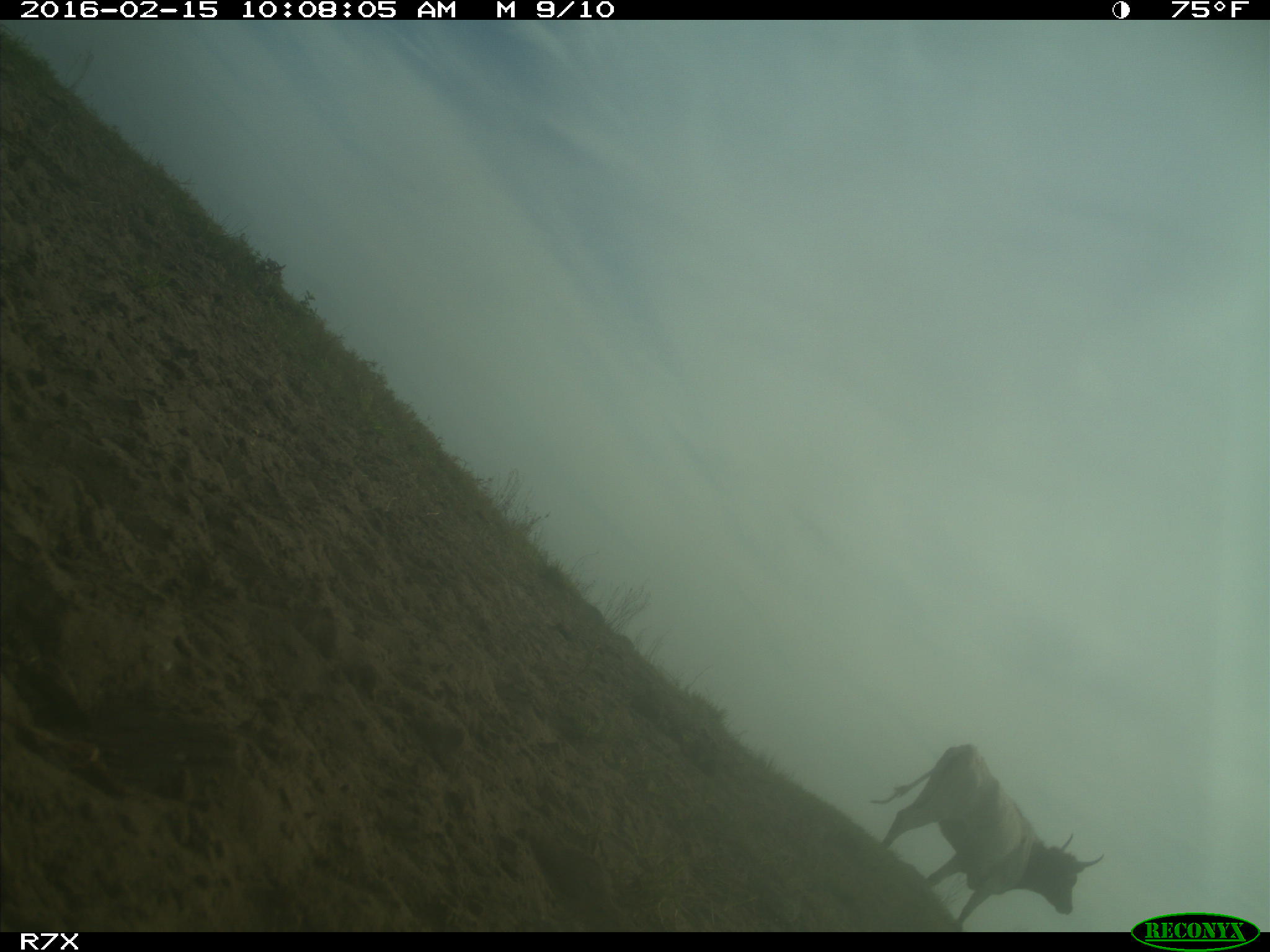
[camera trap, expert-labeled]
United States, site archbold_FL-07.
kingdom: Animalia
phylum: Chordata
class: Mammalia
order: Artiodactyla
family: Bovidae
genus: Bos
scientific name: Bos taurus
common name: domestic cow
Bos taurus (domestic cow).